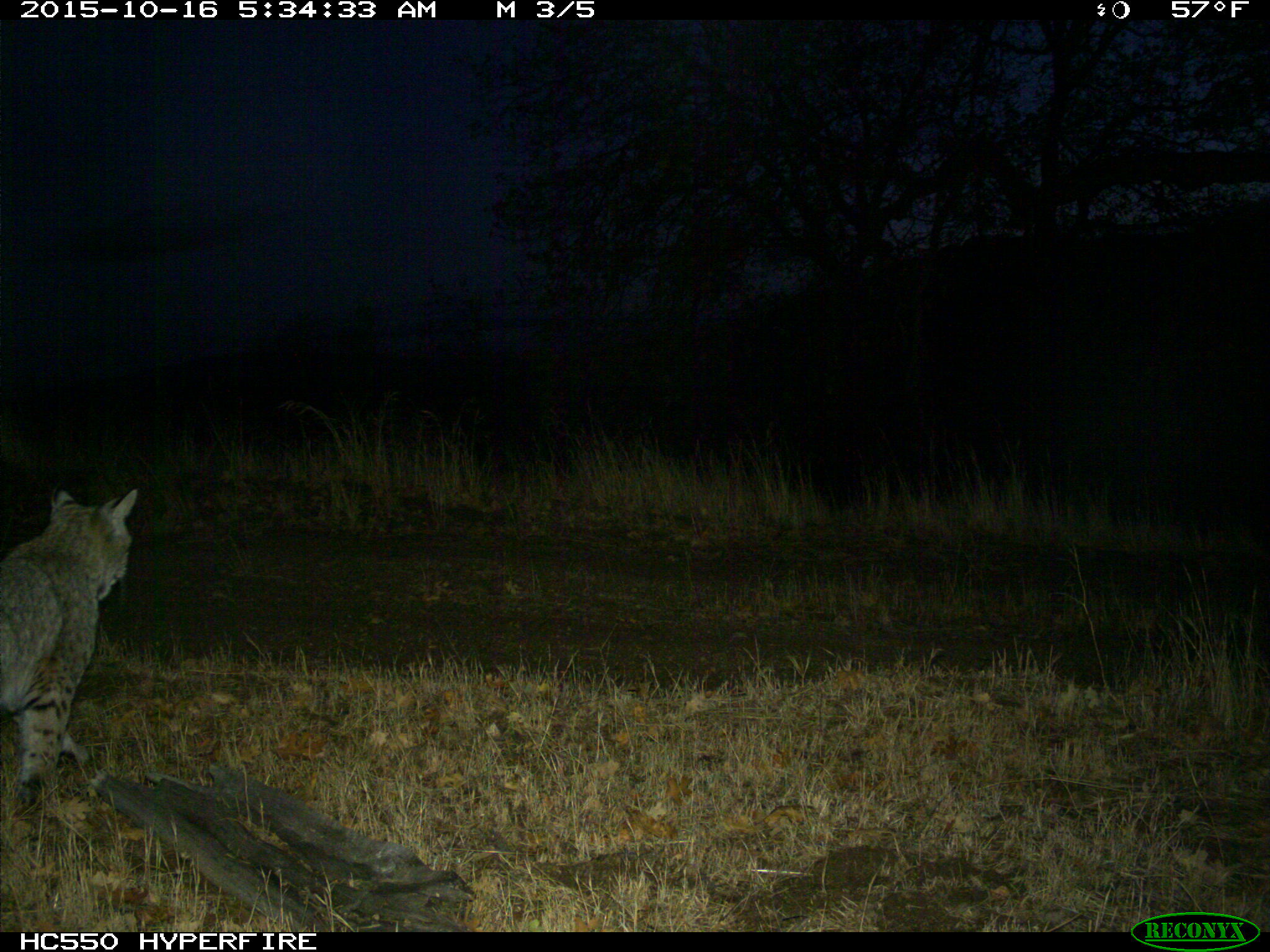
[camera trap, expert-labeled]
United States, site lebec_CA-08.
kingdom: Animalia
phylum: Chordata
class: Mammalia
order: Carnivora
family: Felidae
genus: Lynx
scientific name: Lynx rufus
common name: bobcat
Lynx rufus (bobcat).